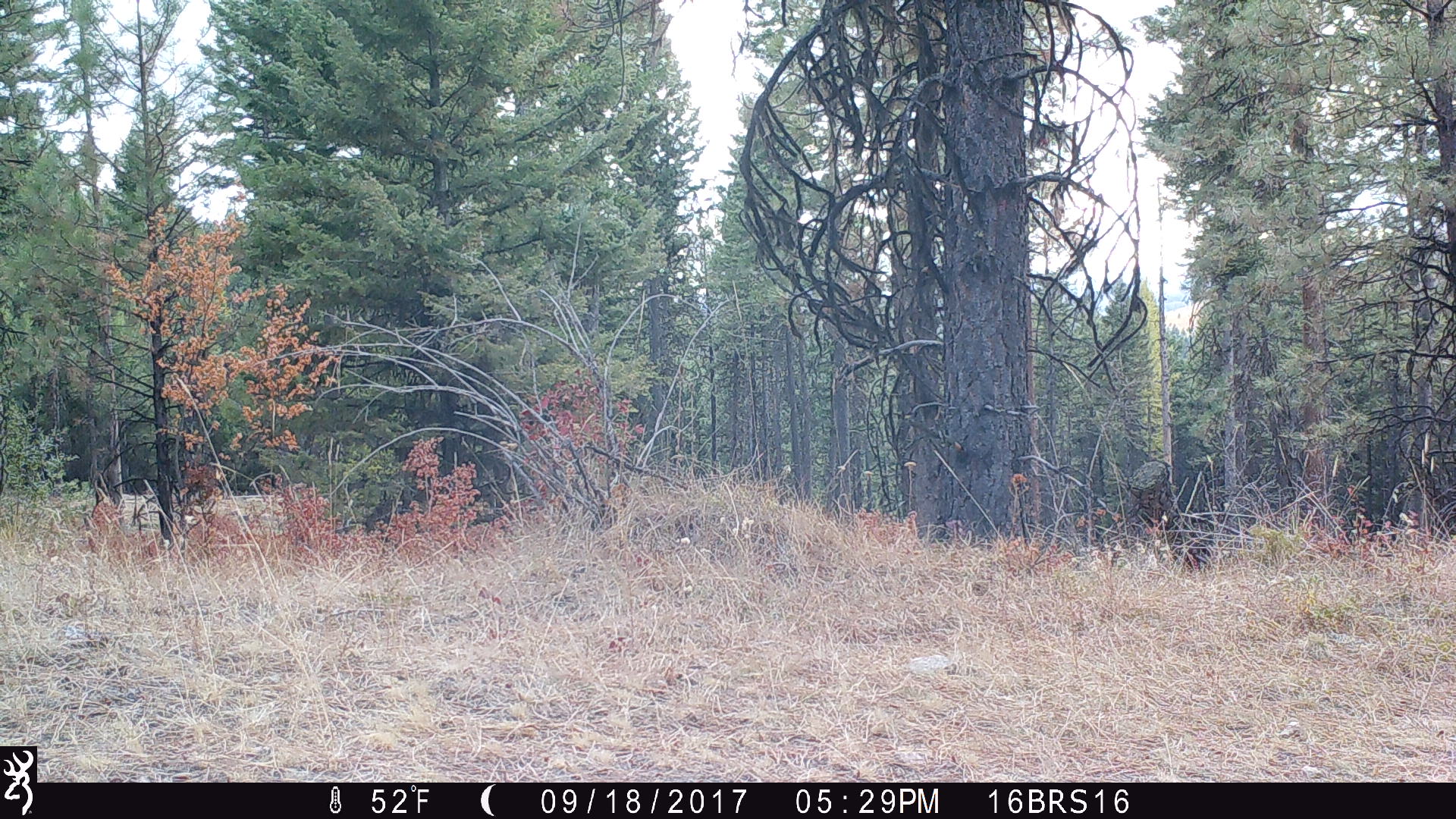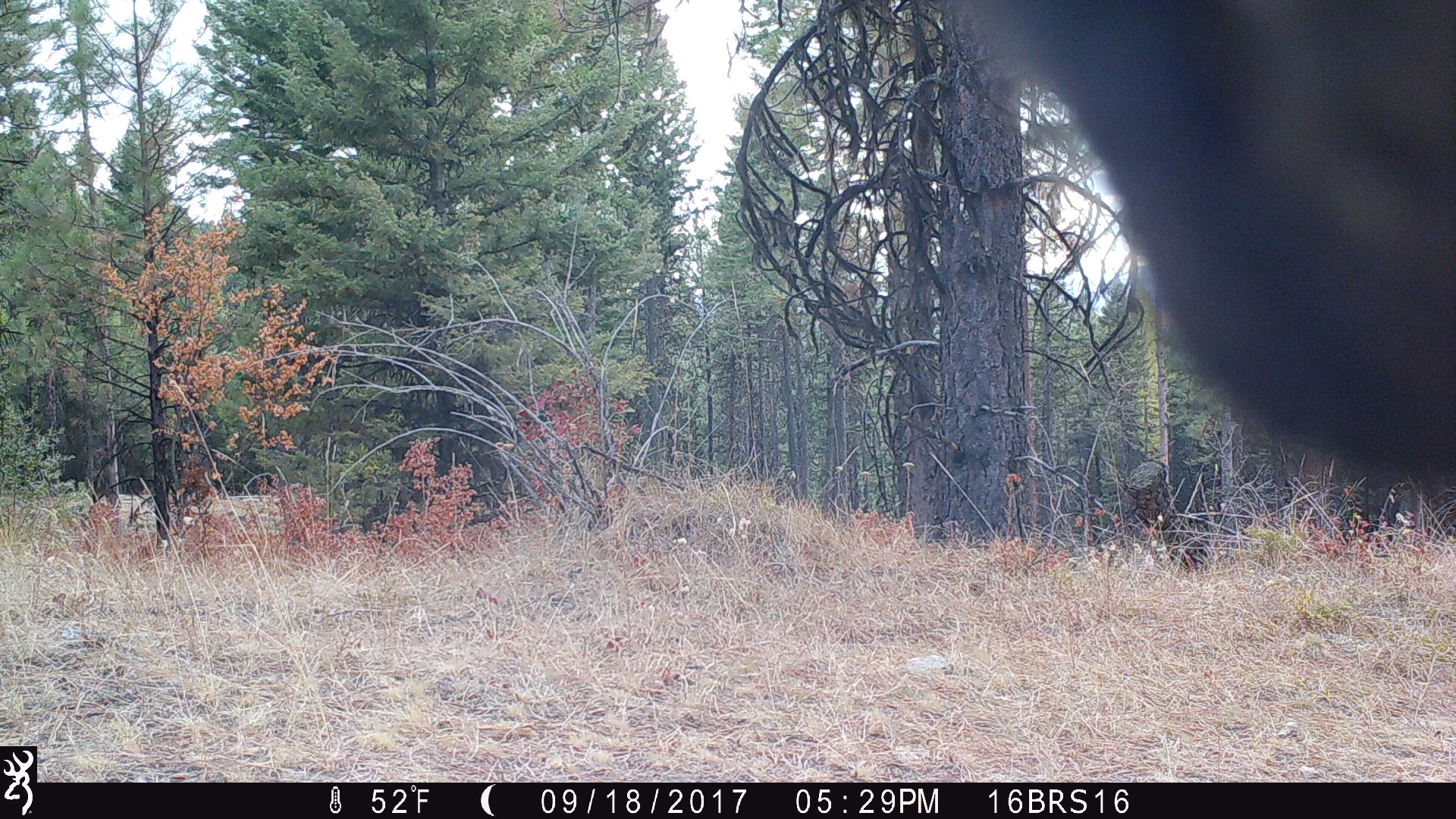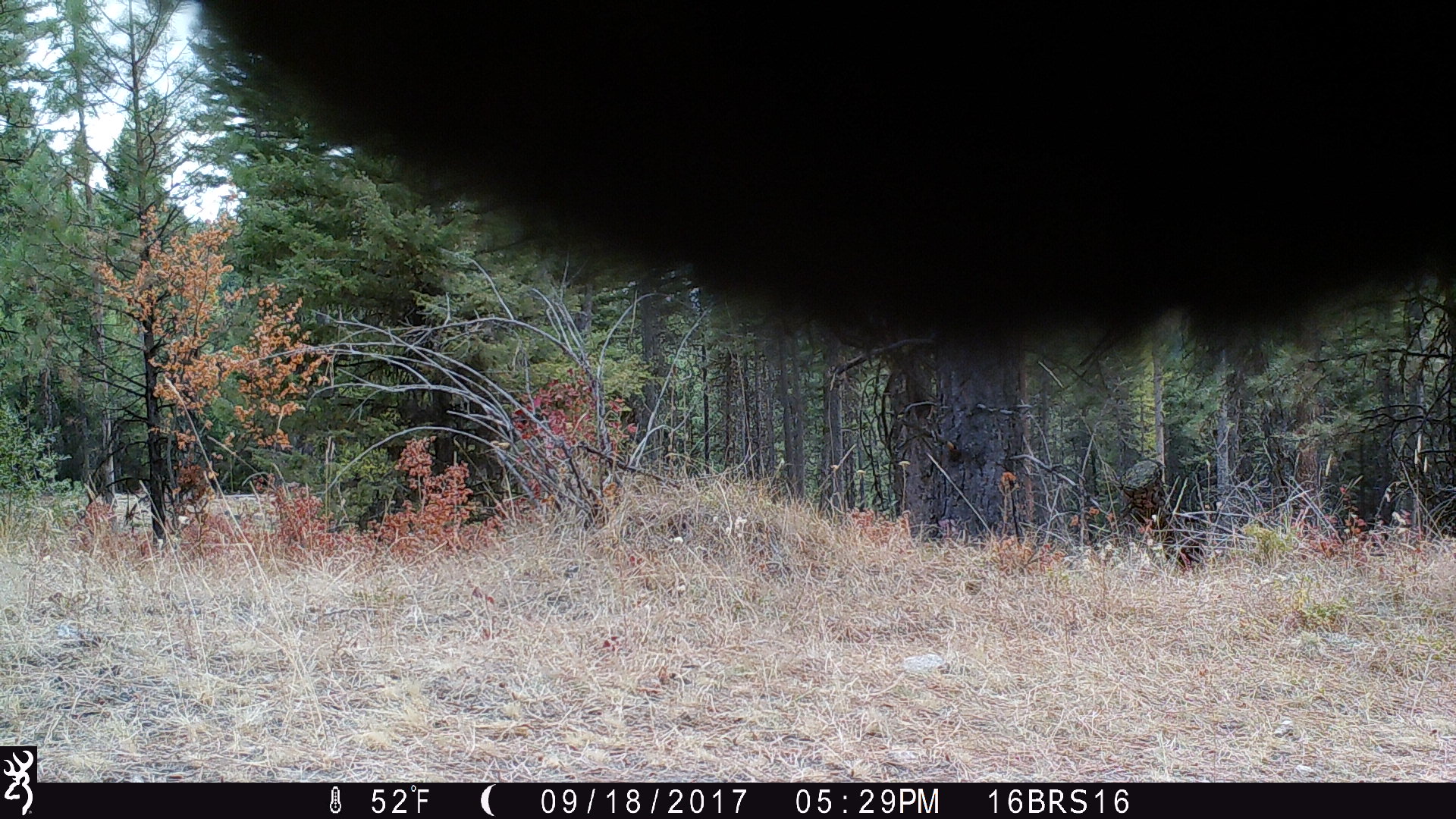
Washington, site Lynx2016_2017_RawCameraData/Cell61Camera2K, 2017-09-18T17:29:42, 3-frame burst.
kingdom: Animalia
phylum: Chordata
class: Mammalia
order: Artiodactyla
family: Bovidae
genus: Bos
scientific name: Bos taurus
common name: domestic cattle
Domestic cattle (Bos taurus). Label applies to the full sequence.